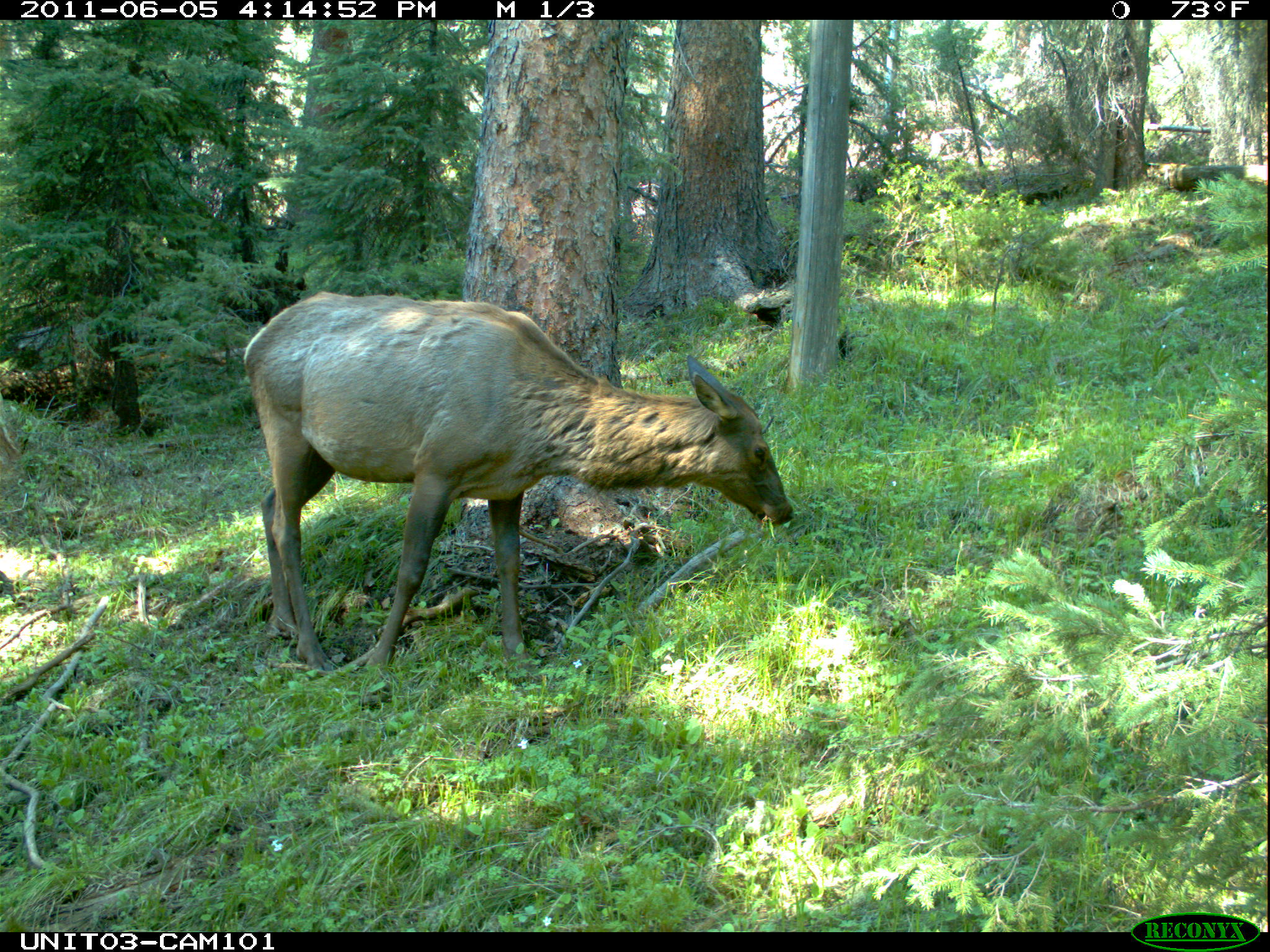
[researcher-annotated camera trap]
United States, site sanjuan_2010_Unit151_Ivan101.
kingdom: Animalia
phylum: Chordata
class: Mammalia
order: Artiodactyla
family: Cervidae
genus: Cervus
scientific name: Cervus elaphus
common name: red deer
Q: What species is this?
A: Cervus elaphus (red deer).